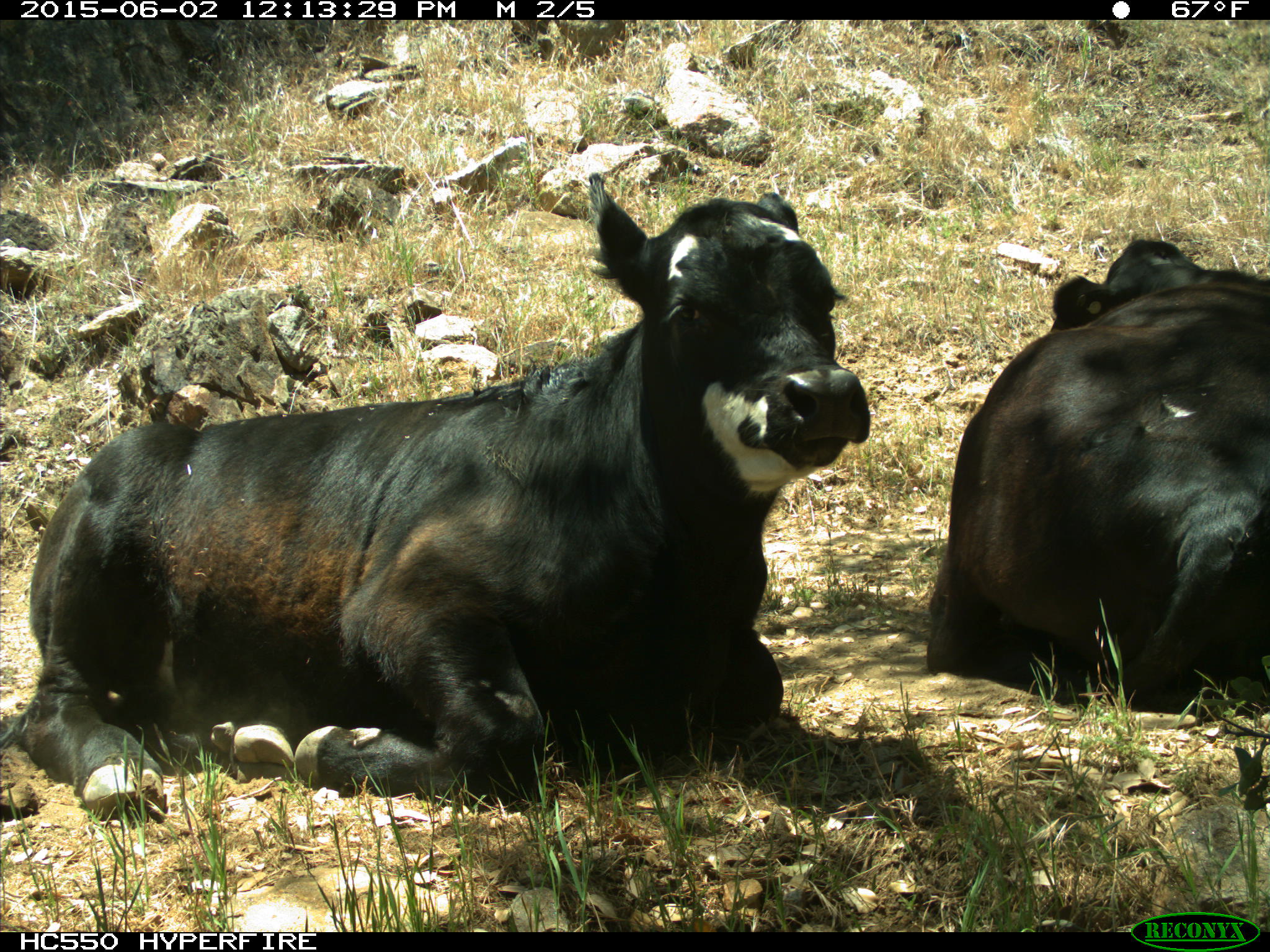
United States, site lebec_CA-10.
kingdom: Animalia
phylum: Chordata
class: Mammalia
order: Artiodactyla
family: Bovidae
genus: Bos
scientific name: Bos taurus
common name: domestic cow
Bos taurus (domestic cow).